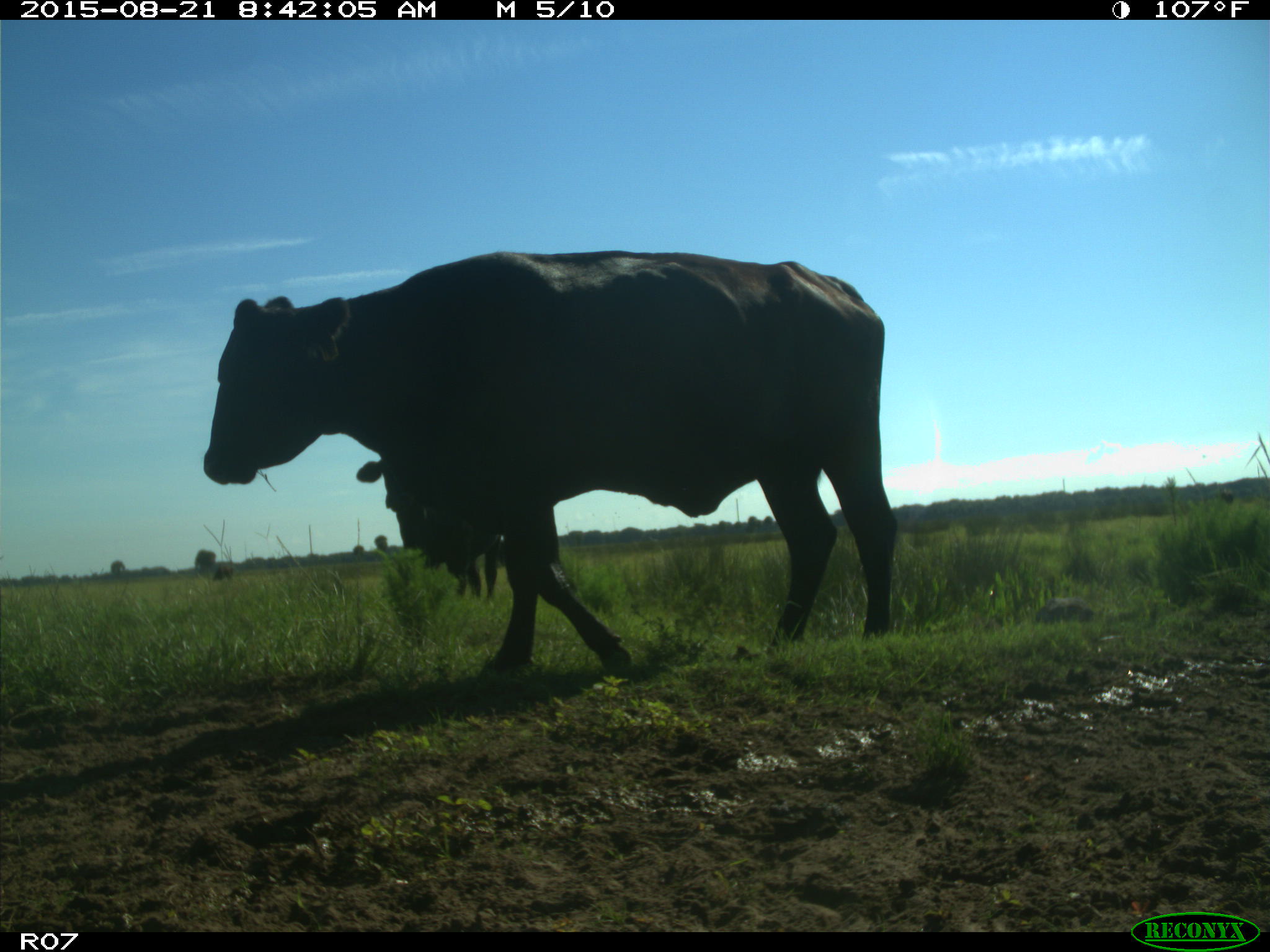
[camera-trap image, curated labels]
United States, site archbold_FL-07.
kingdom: Animalia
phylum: Chordata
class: Mammalia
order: Artiodactyla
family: Bovidae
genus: Bos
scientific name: Bos taurus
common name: domestic cow